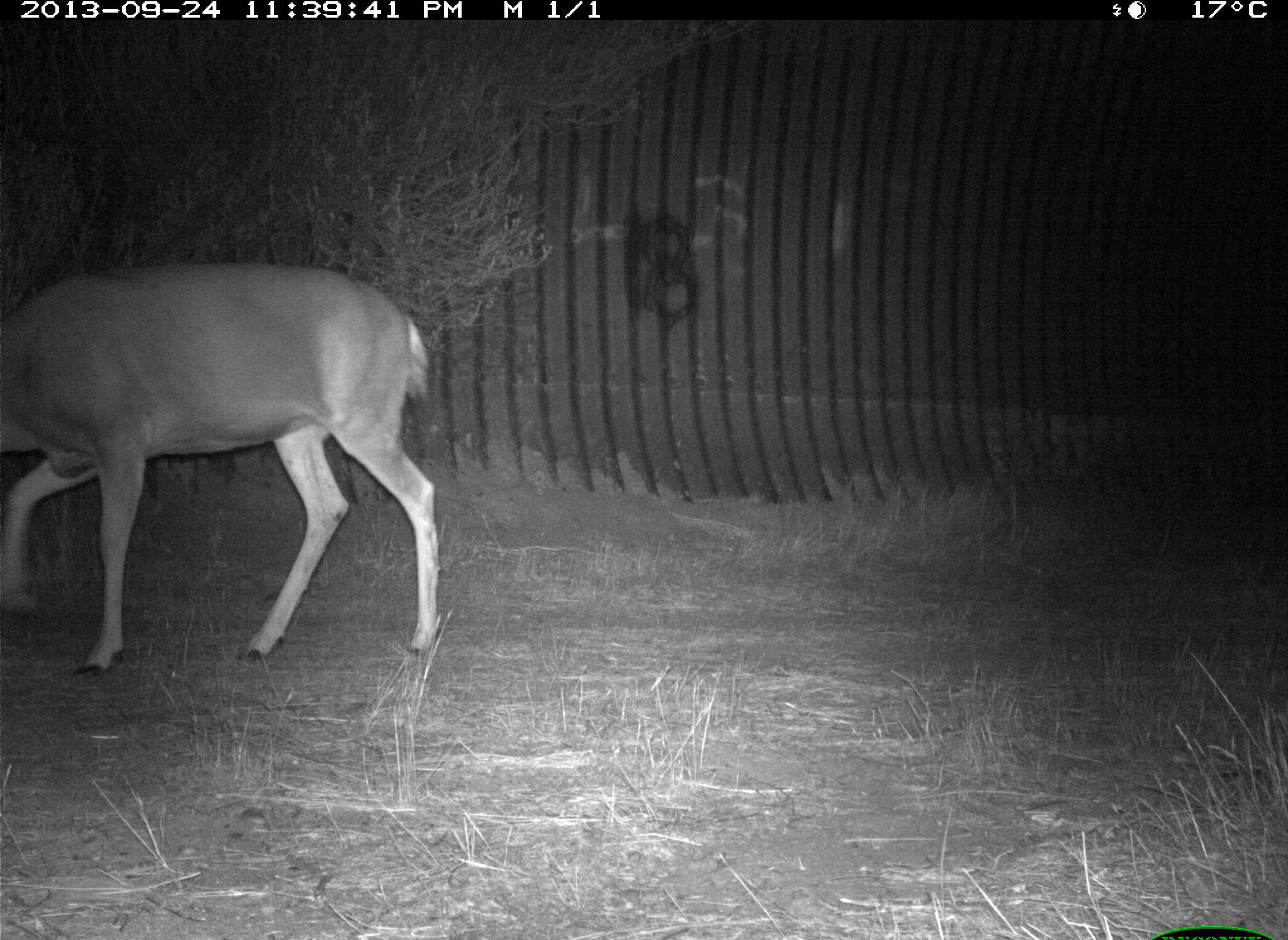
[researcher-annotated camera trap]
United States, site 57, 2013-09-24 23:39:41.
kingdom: Animalia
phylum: Chordata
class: Mammalia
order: Artiodactyla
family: Cervidae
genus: Odocoileus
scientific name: Odocoileus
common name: deer